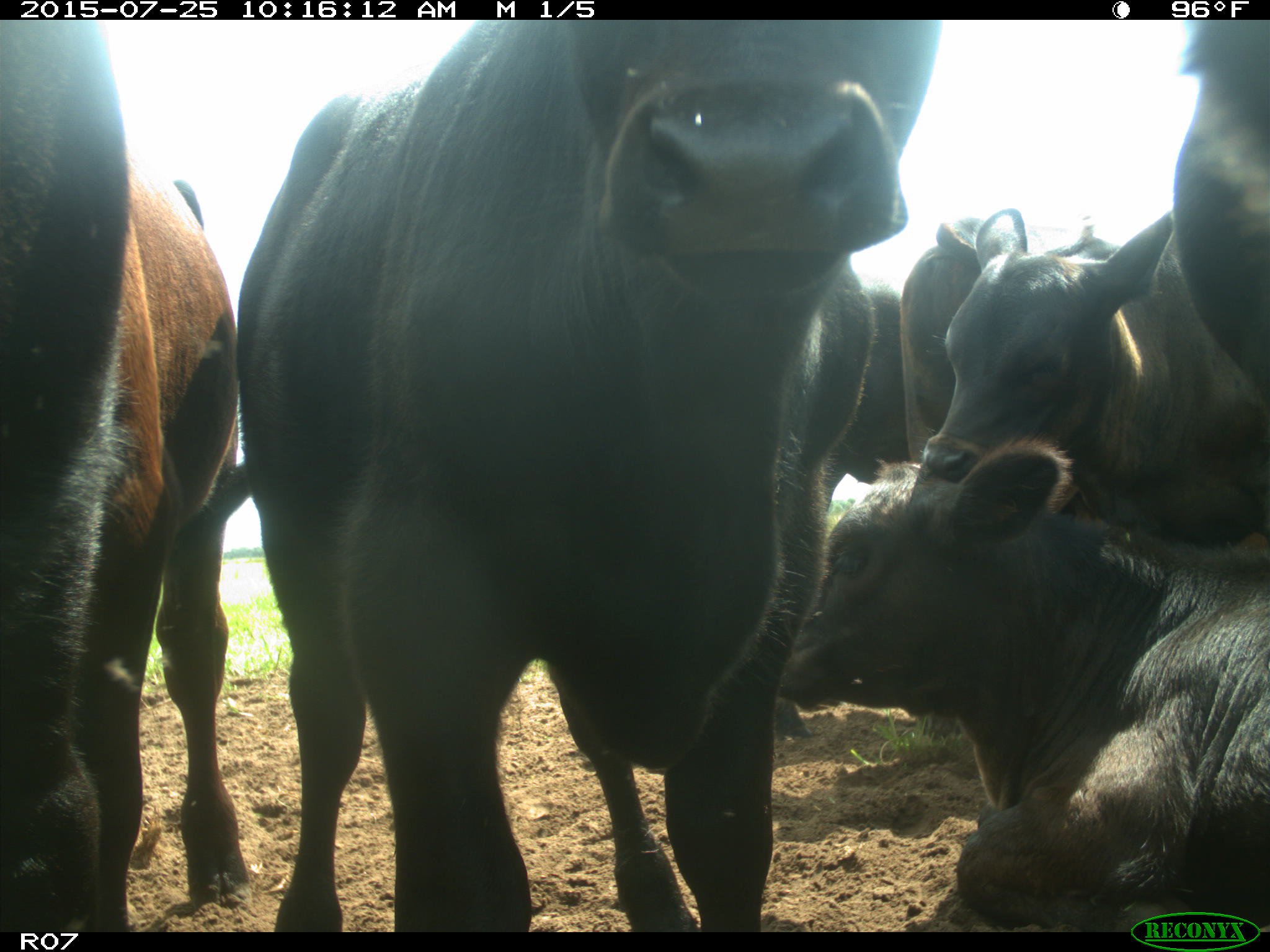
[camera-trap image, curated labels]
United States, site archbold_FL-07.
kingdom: Animalia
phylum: Chordata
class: Mammalia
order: Artiodactyla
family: Bovidae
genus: Bos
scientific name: Bos taurus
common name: domestic cow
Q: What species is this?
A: Bos taurus (domestic cow).